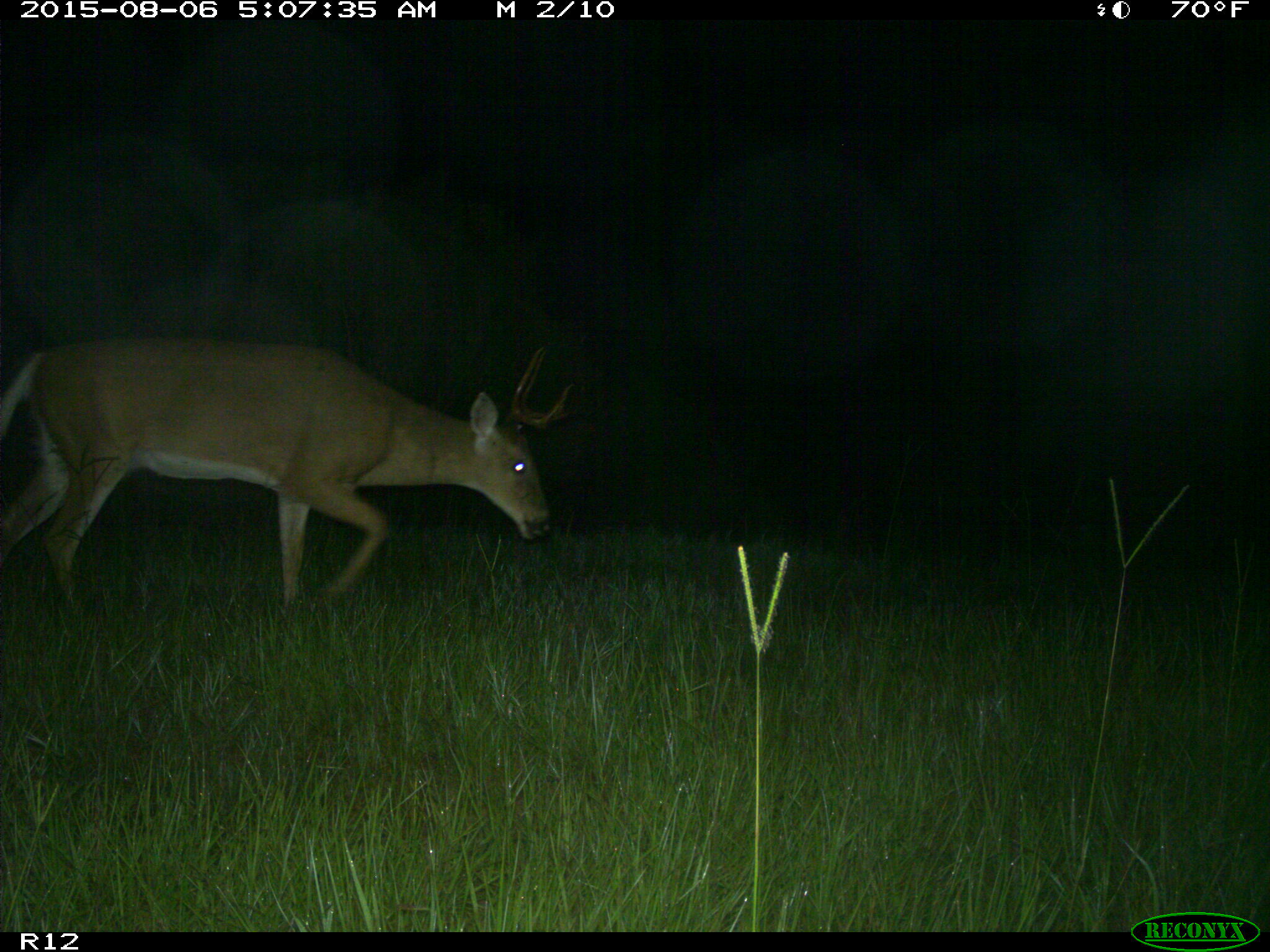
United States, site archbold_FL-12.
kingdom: Animalia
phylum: Chordata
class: Mammalia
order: Artiodactyla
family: Cervidae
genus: Odocoileus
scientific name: Odocoileus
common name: deer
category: unidentified deer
Unidentified deer (deer) (Odocoileus).